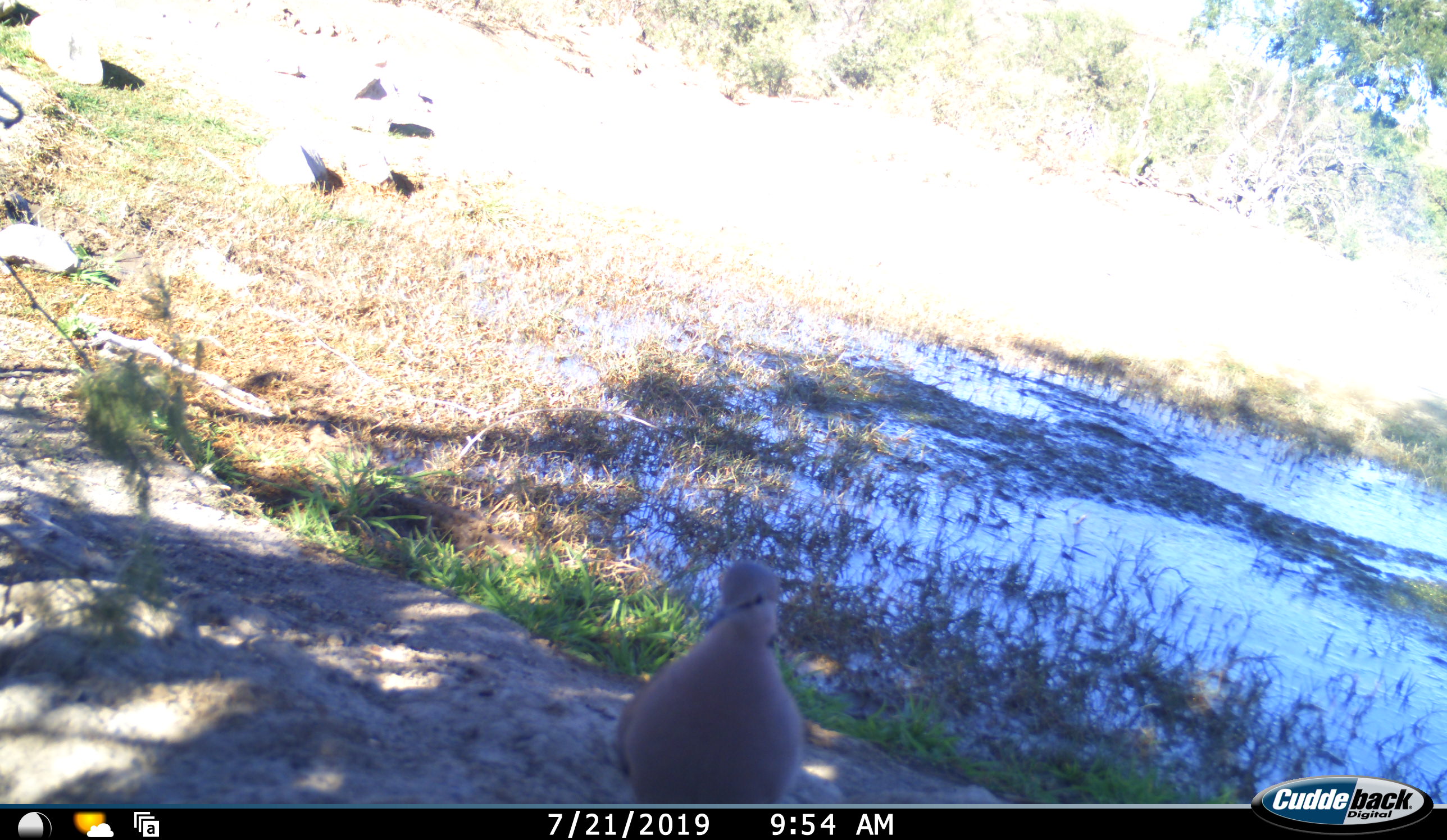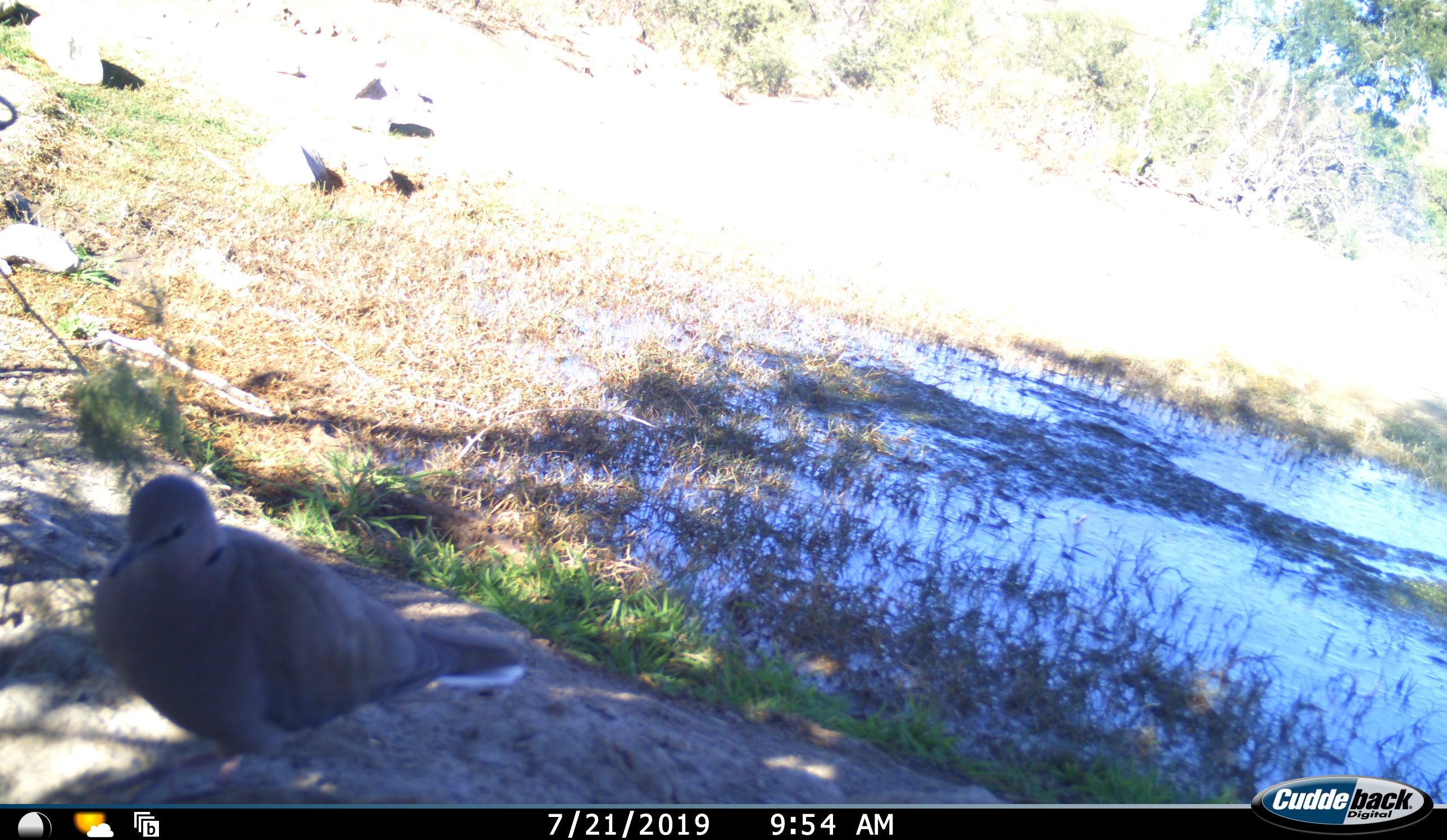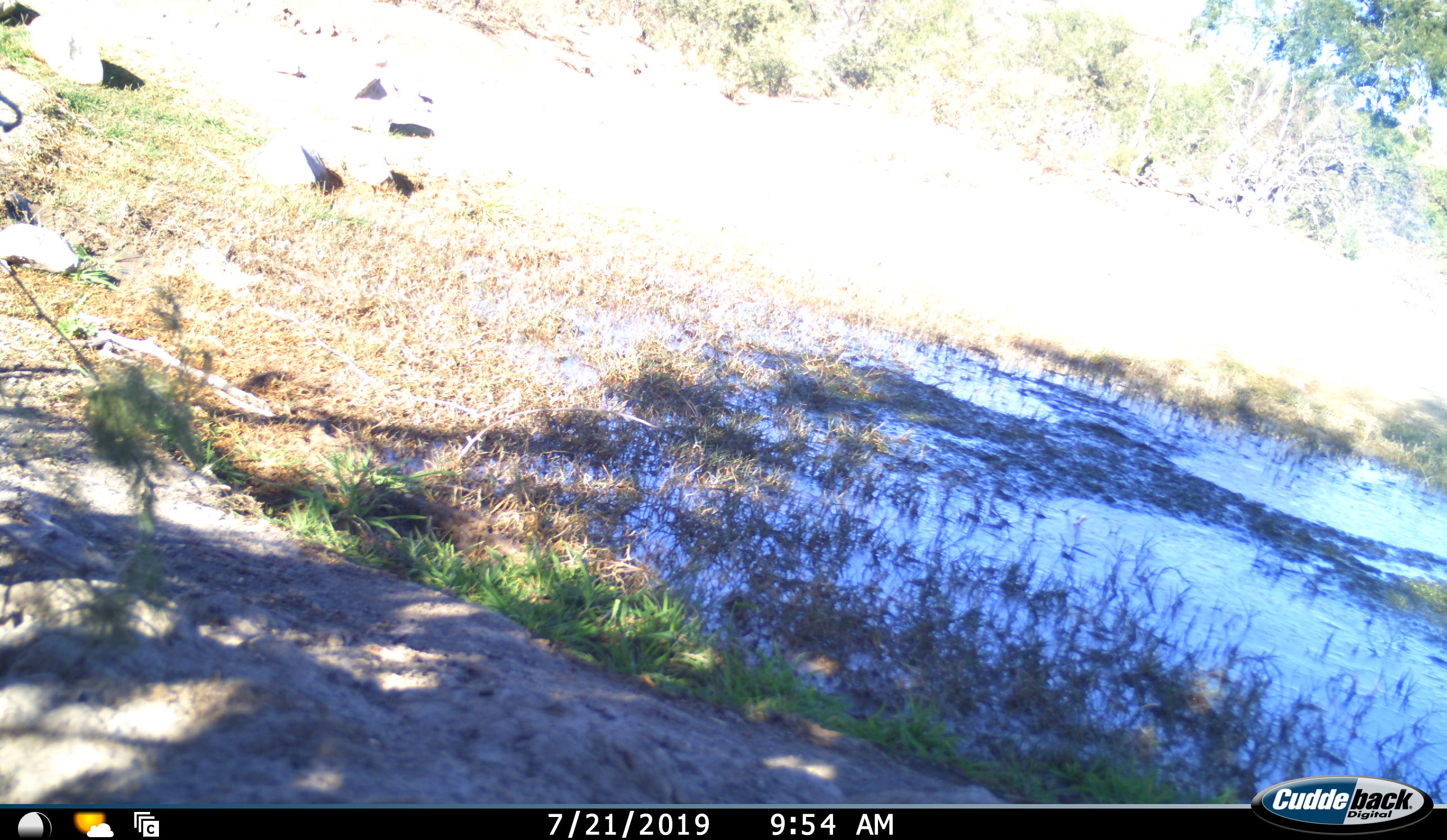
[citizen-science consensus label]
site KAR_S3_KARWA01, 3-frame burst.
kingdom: Animalia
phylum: Chordata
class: Aves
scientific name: Aves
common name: bird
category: birdother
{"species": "birdother (bird) (Aves)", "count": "1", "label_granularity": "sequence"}